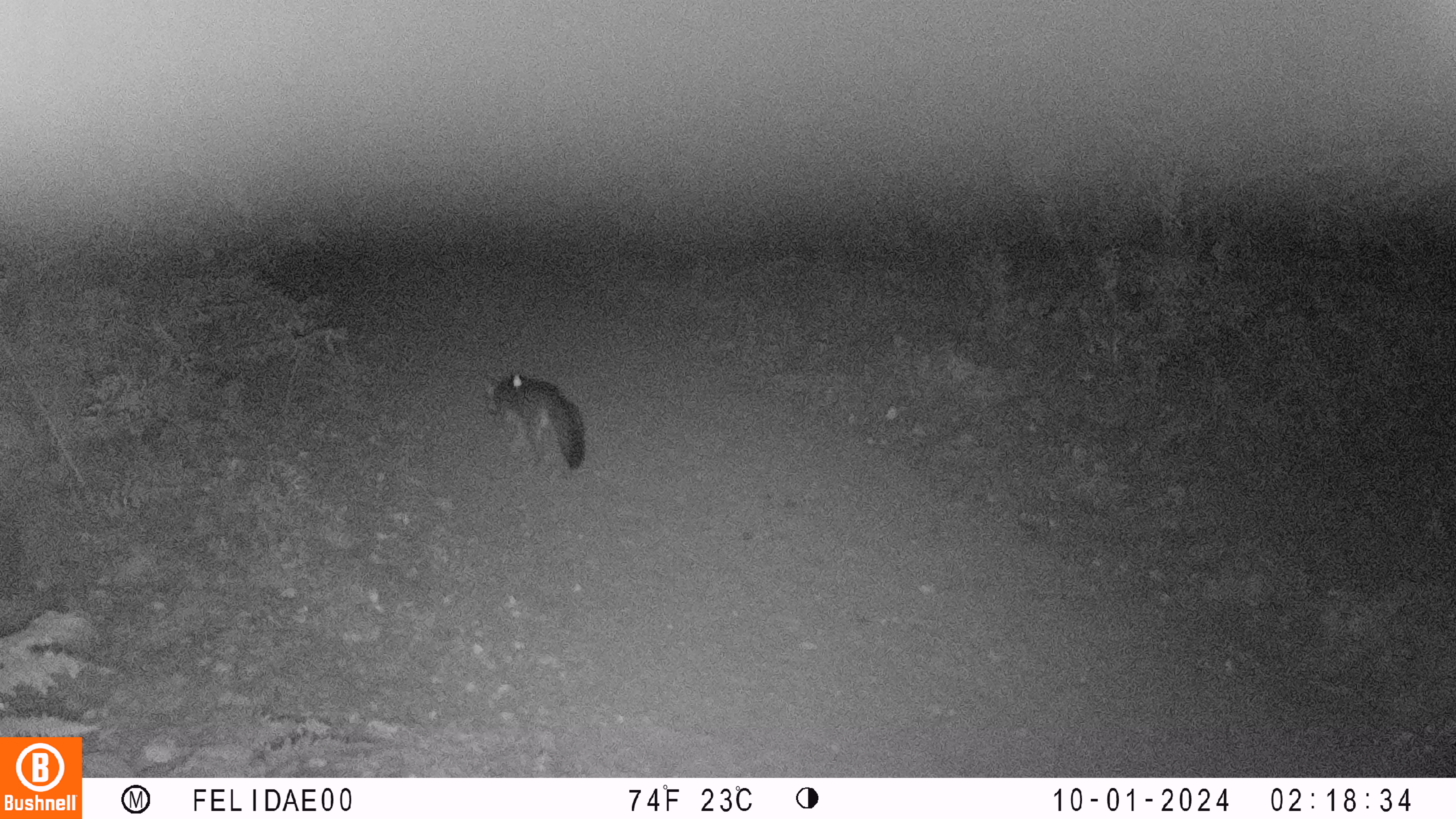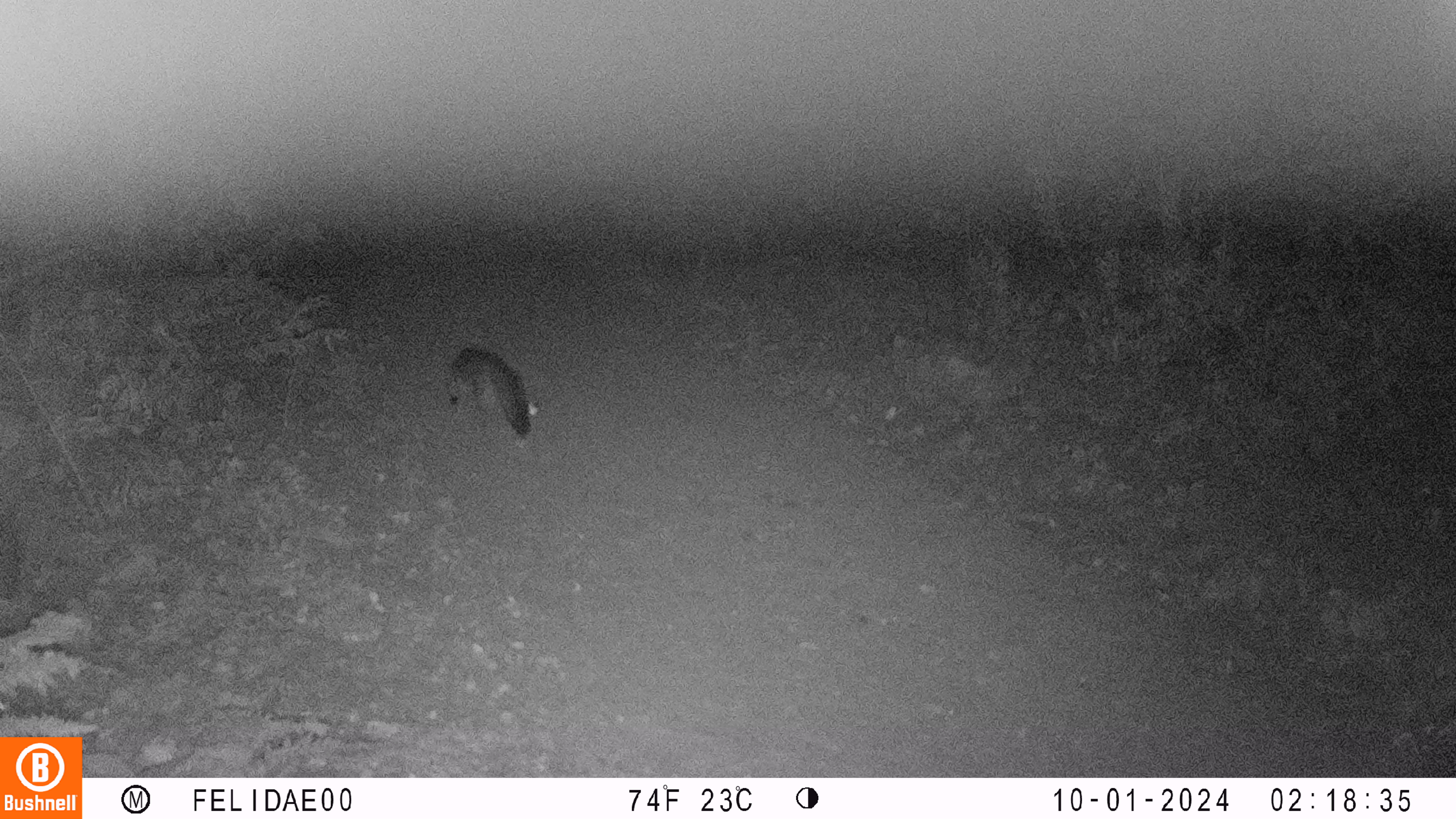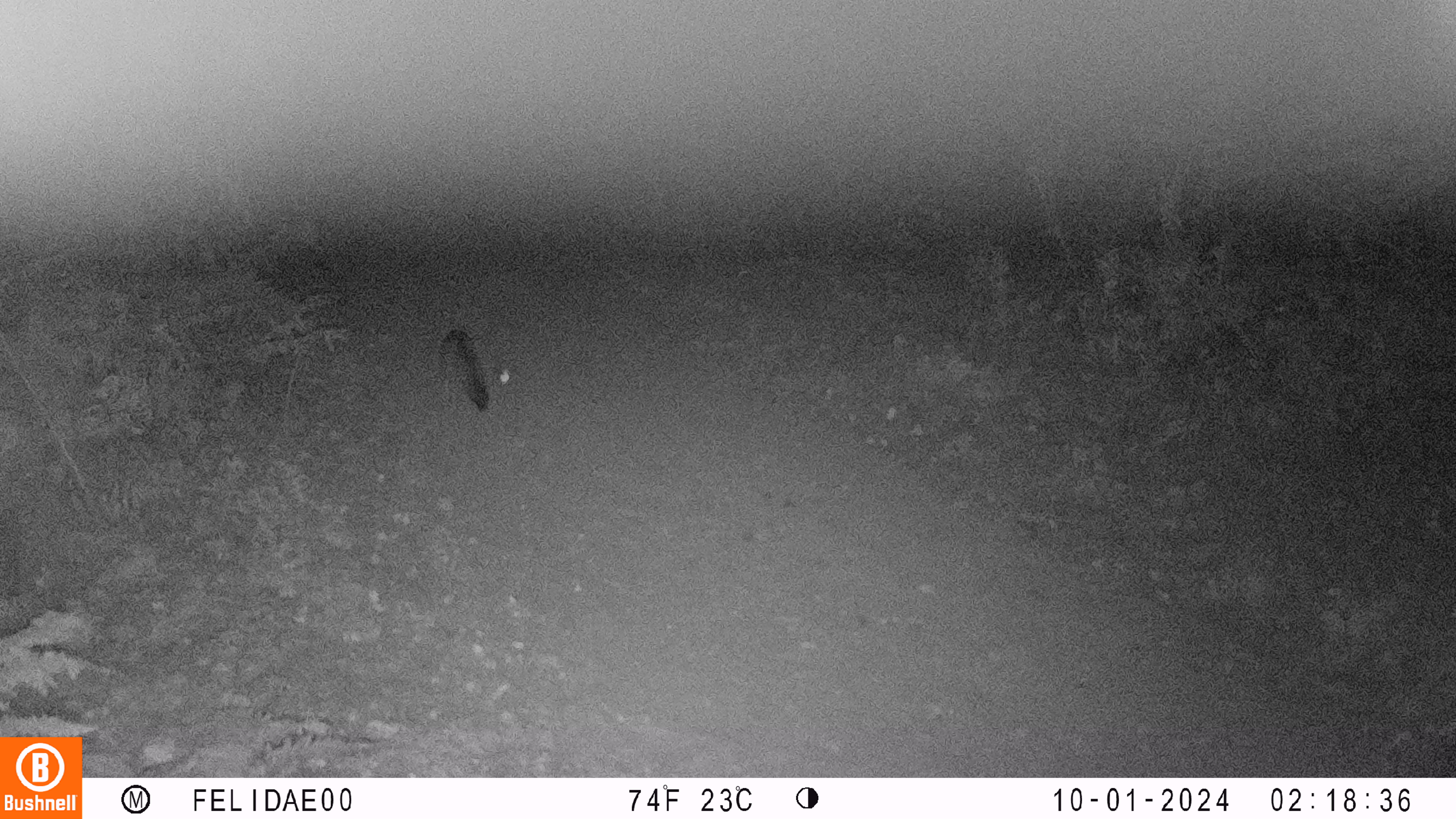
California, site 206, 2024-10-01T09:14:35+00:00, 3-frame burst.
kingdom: Animalia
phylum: Chordata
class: Mammalia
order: Carnivora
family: Canidae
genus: Urocyon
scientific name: Urocyon cinereoargenteus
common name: gray fox